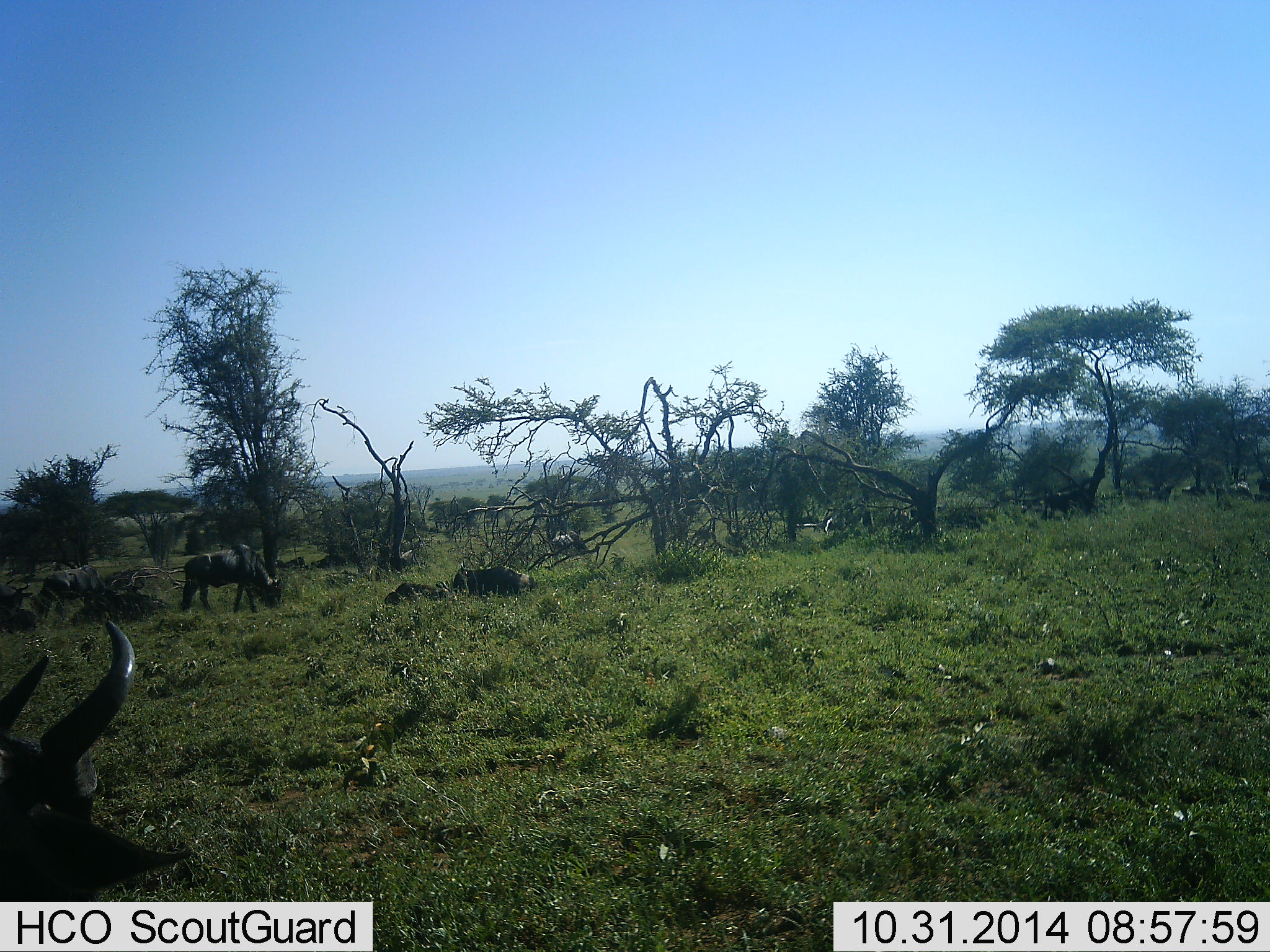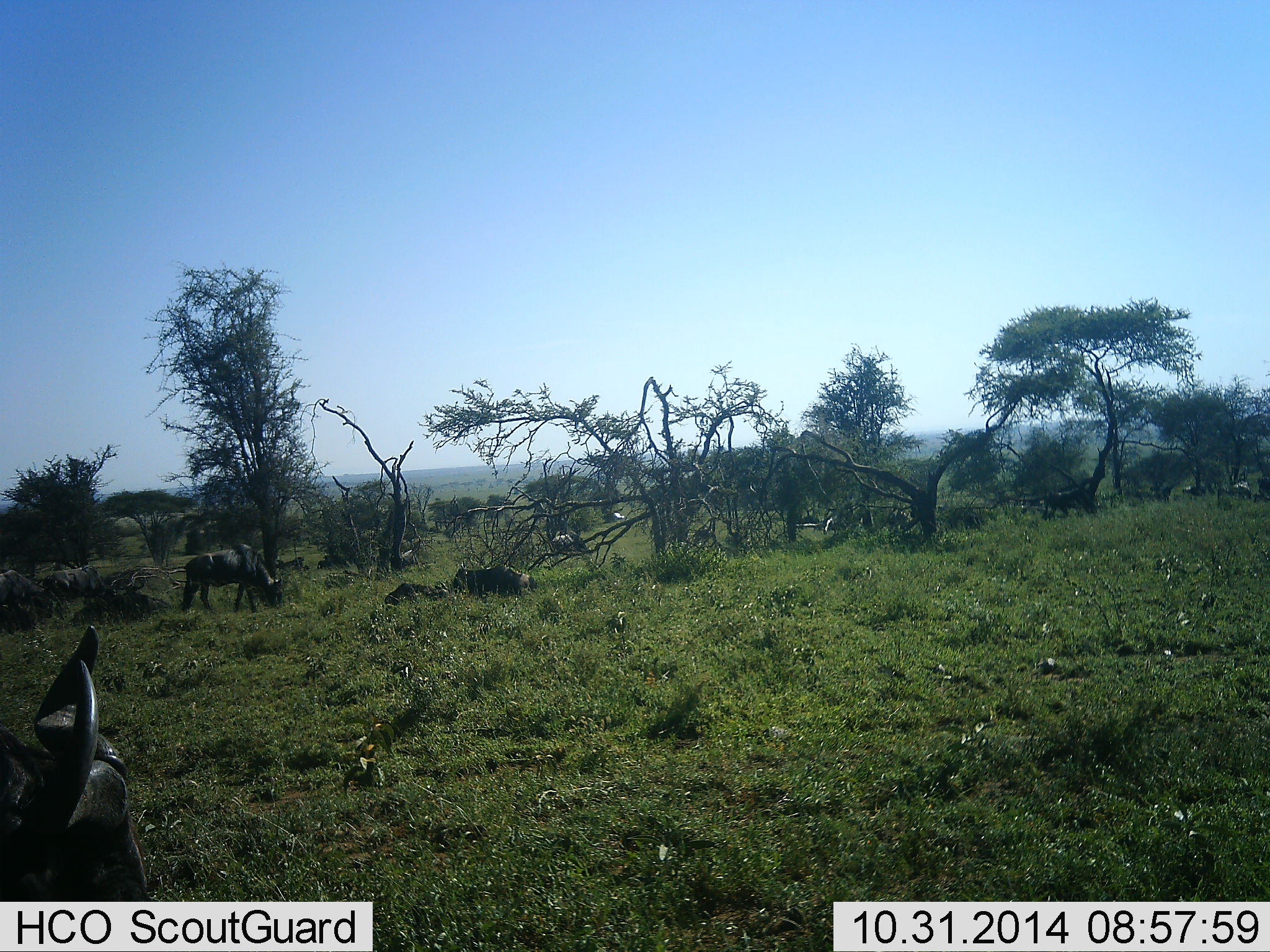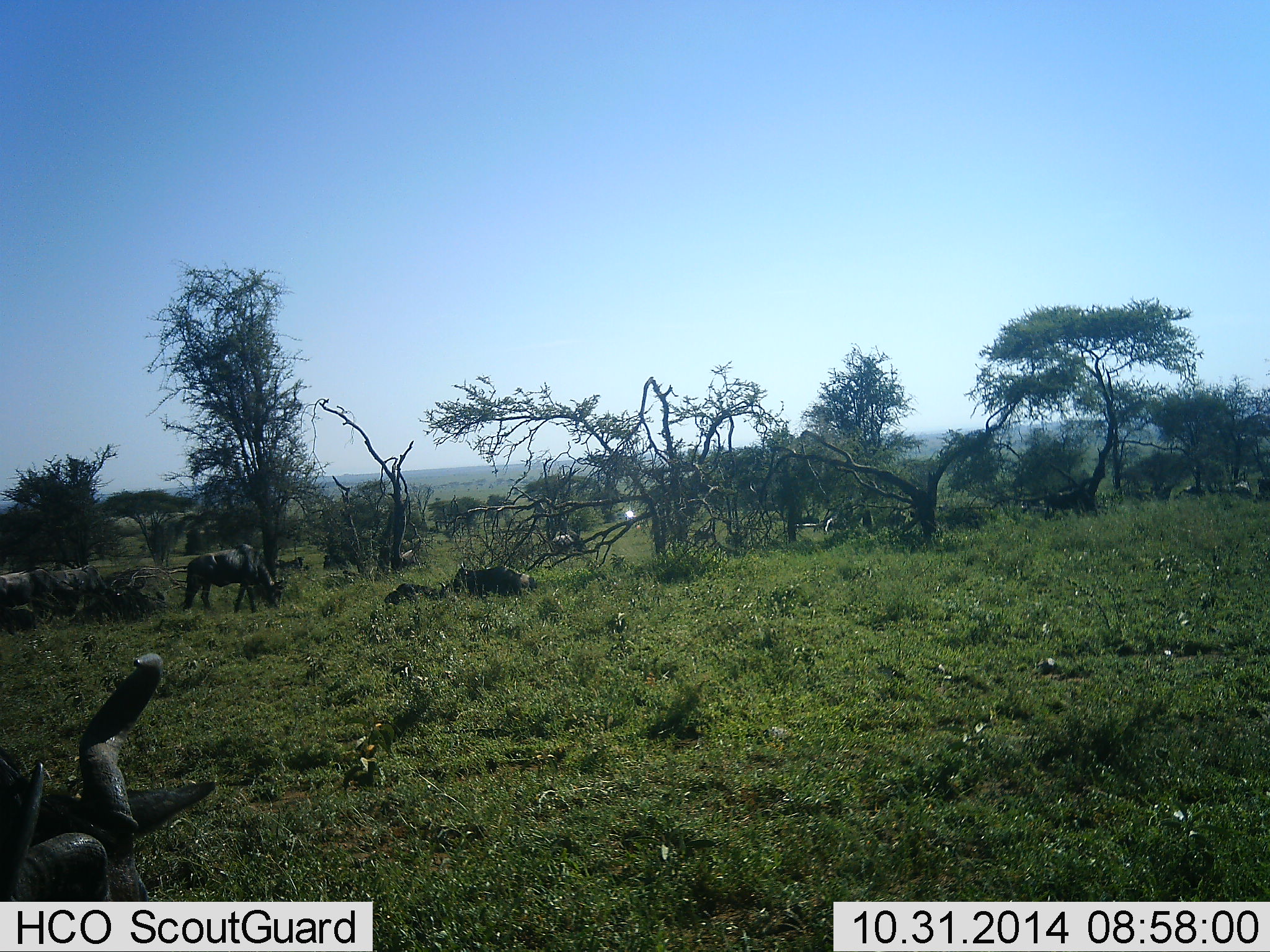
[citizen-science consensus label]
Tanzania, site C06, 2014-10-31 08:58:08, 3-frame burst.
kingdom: Animalia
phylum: Chordata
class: Mammalia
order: Artiodactyla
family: Bovidae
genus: Connochaetes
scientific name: Connochaetes taurinus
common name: blue wildebeest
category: wildebeest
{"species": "wildebeest (blue wildebeest) (Connochaetes taurinus)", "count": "5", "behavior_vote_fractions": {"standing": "53%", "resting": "47%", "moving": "47%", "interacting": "0%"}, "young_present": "0%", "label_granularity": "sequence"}